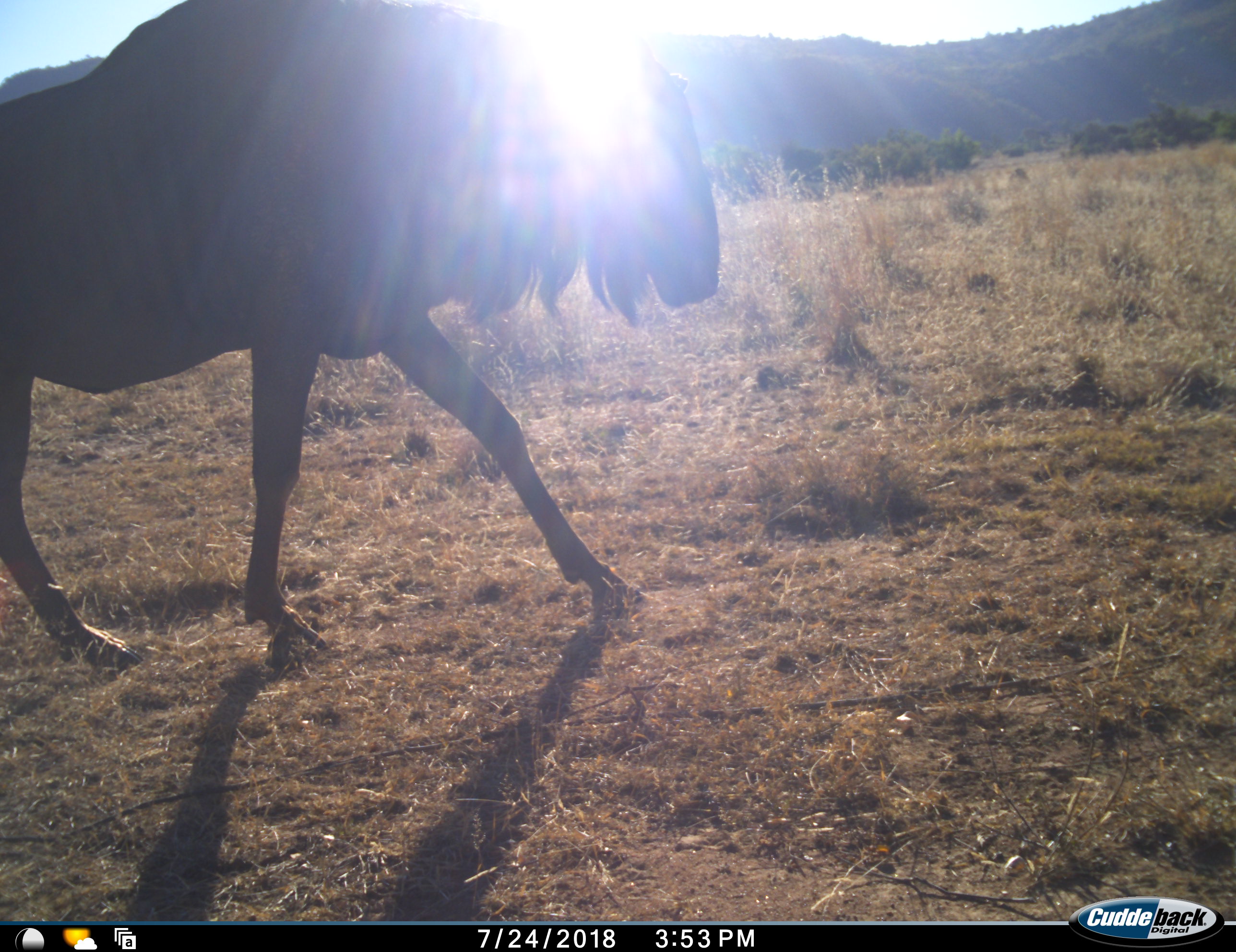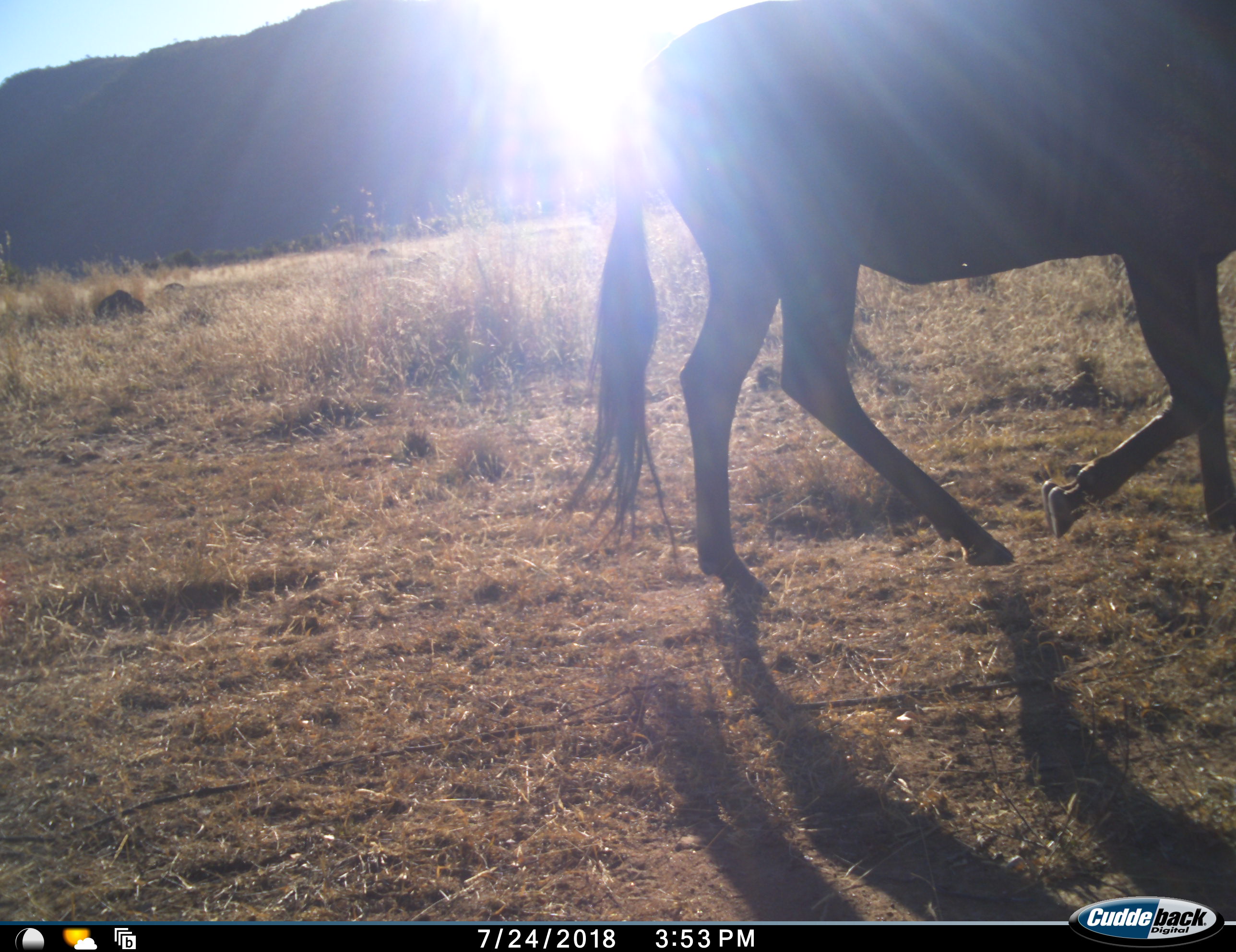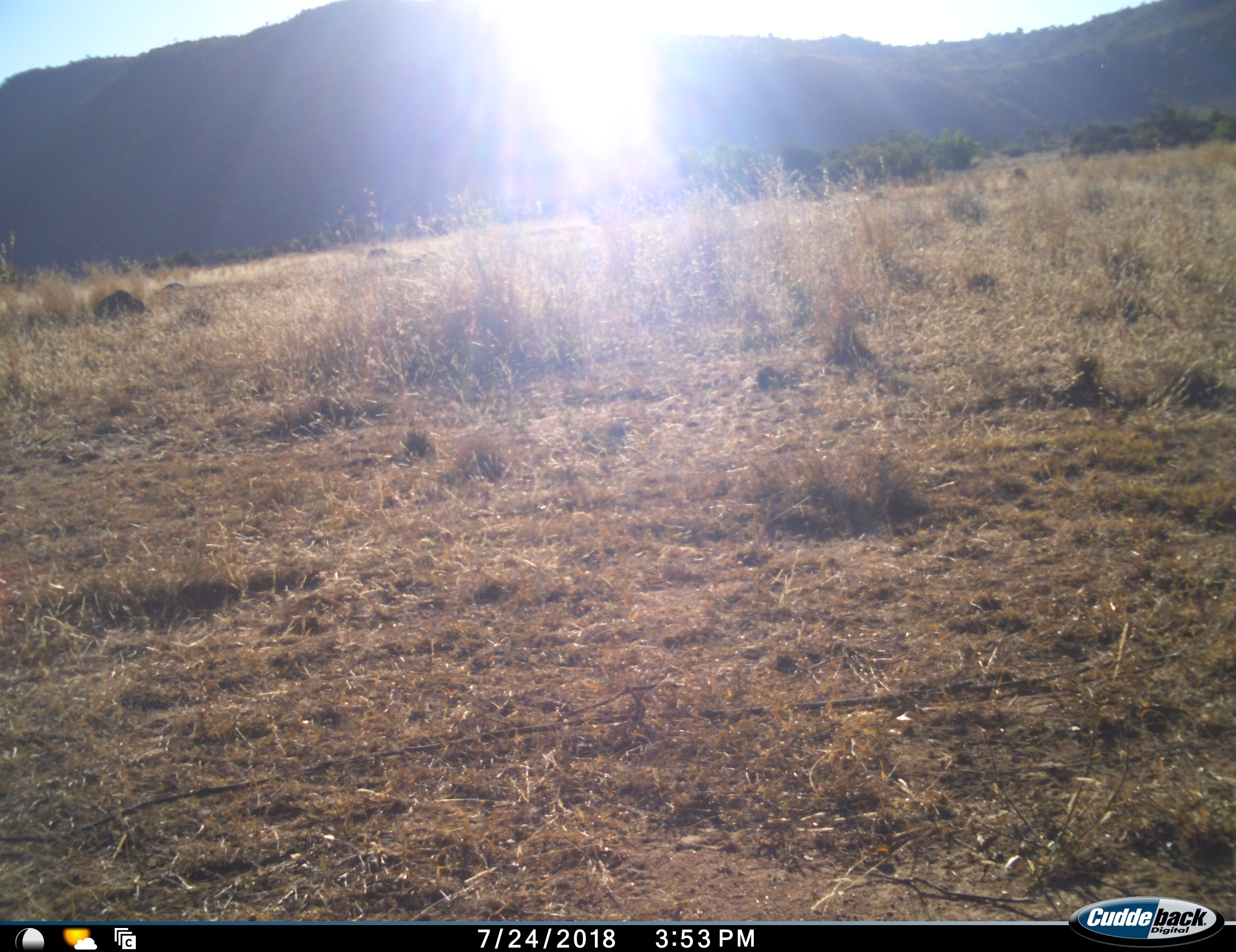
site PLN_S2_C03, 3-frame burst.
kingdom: Animalia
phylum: Chordata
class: Mammalia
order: Artiodactyla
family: Bovidae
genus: Connochaetes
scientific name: Connochaetes taurinus taurinus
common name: blue wildebeest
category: wildebeestblue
Wildebeestblue (blue wildebeest) (Connochaetes taurinus taurinus), count 1. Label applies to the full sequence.